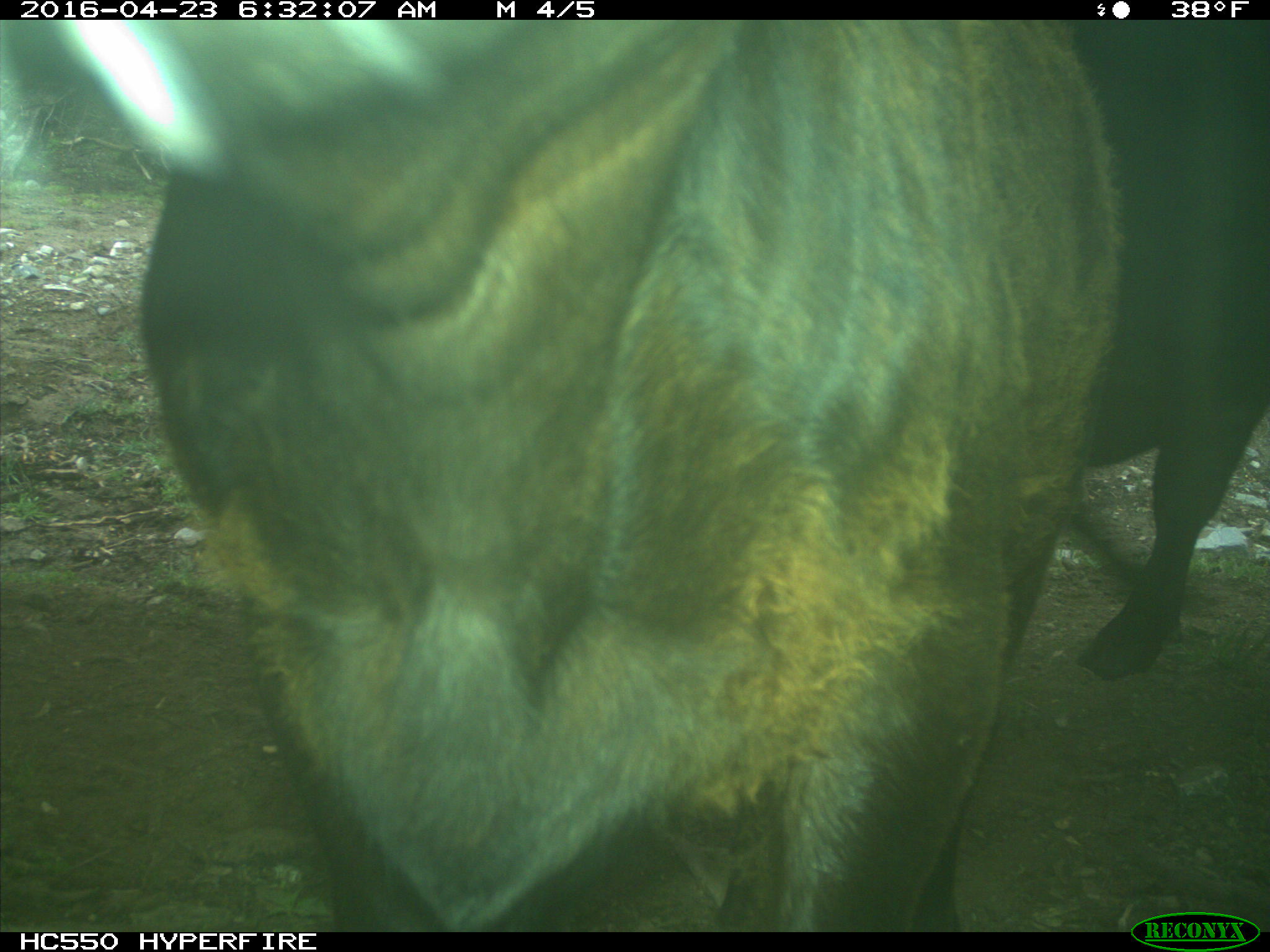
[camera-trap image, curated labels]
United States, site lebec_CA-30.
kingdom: Animalia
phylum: Chordata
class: Mammalia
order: Artiodactyla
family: Bovidae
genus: Bos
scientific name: Bos taurus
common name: domestic cow